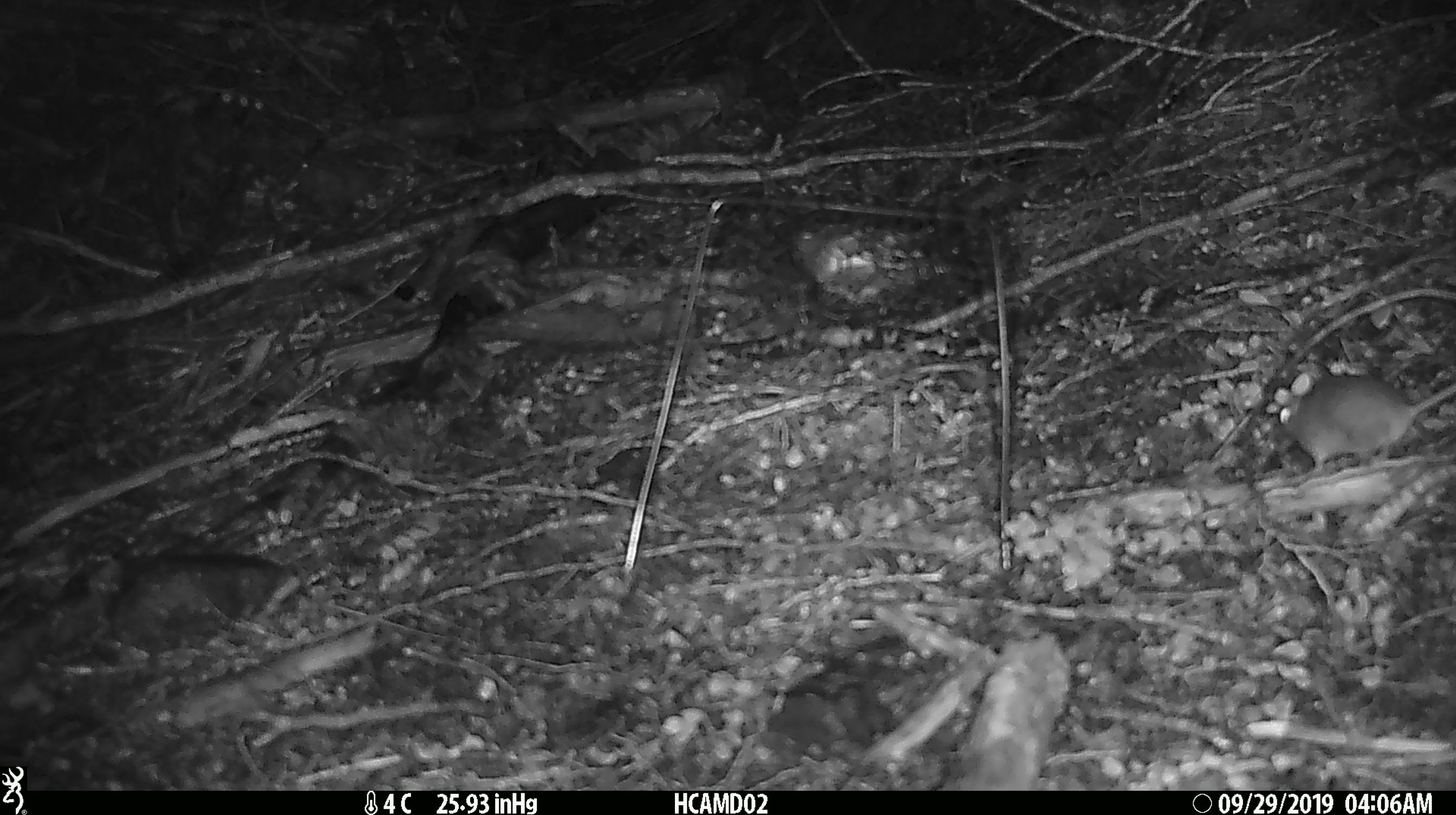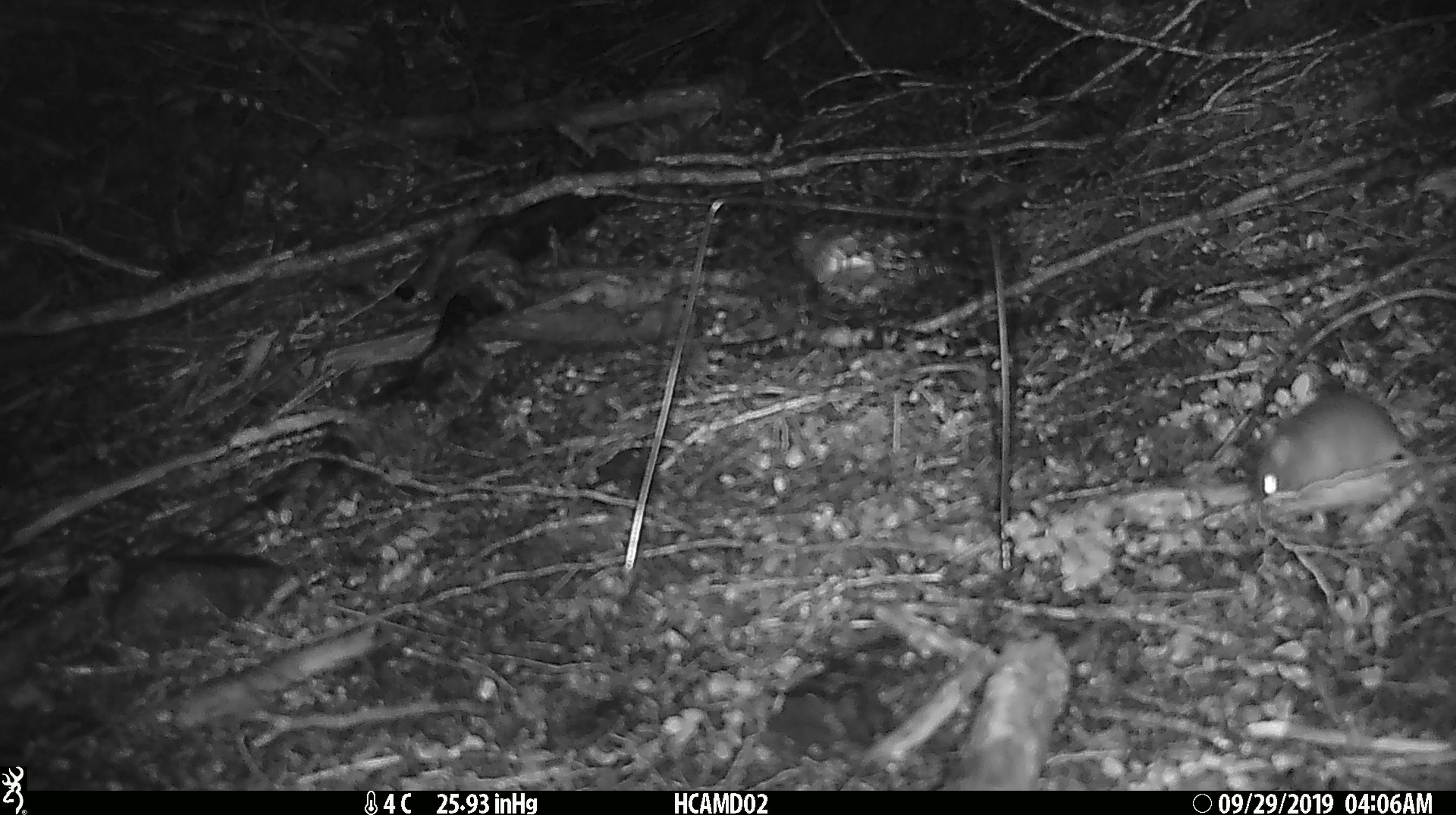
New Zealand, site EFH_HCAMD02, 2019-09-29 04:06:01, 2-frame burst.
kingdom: Animalia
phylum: Chordata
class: Mammalia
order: Rodentia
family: Muridae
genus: Mus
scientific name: Mus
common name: mouse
Mouse (Mus).